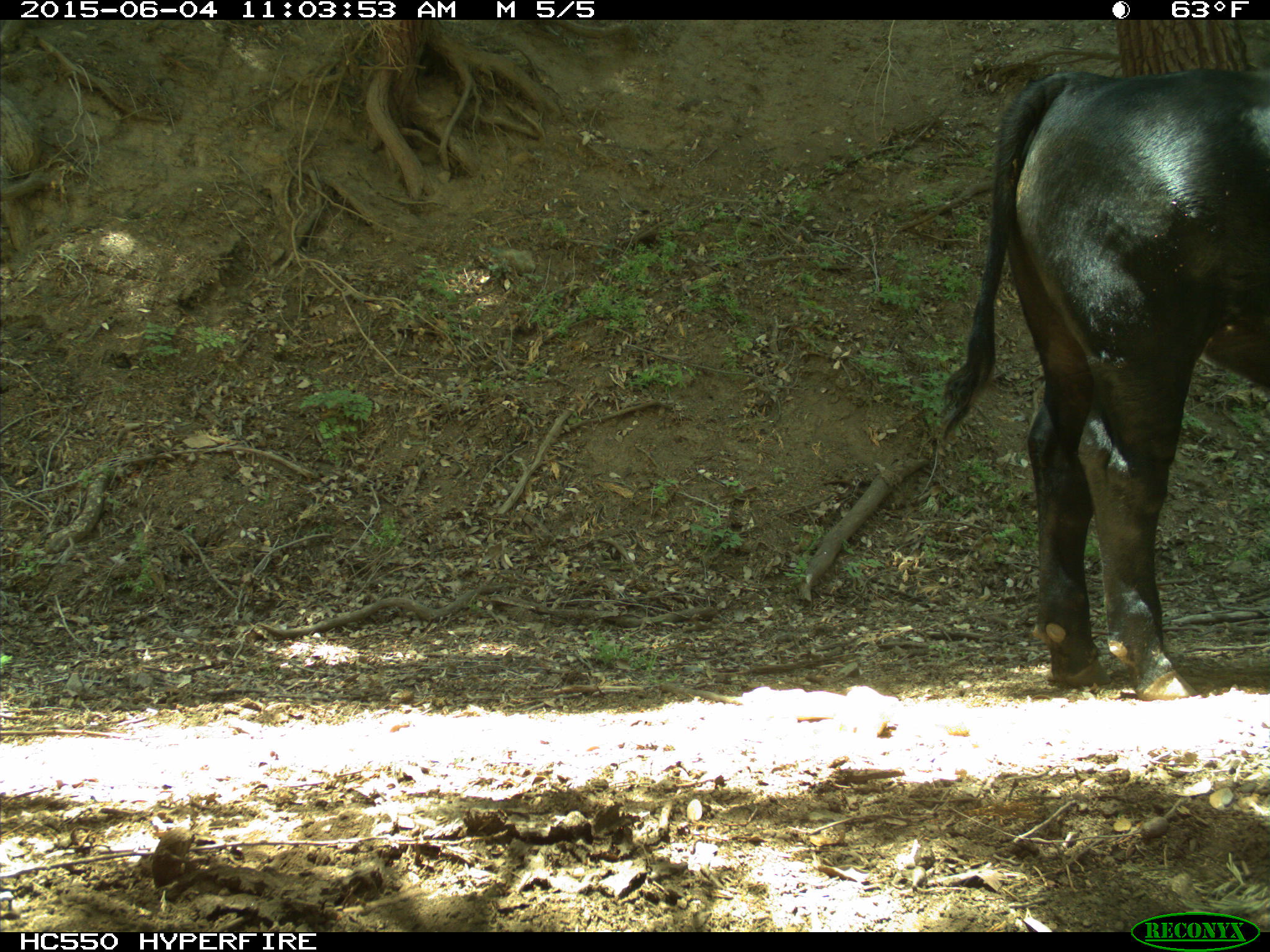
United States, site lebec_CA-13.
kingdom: Animalia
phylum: Chordata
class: Mammalia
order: Artiodactyla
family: Bovidae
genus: Bos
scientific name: Bos taurus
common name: domestic cow